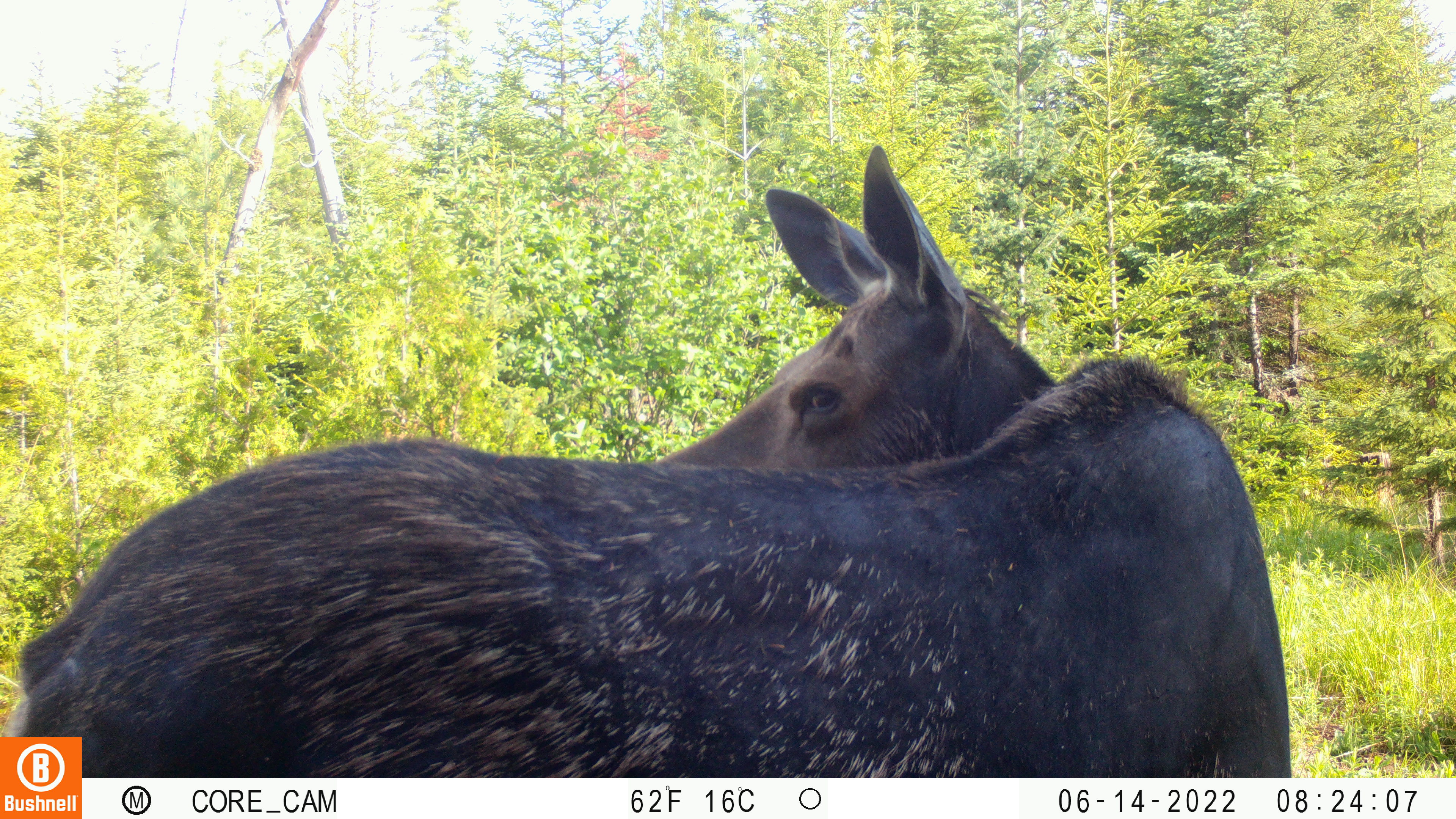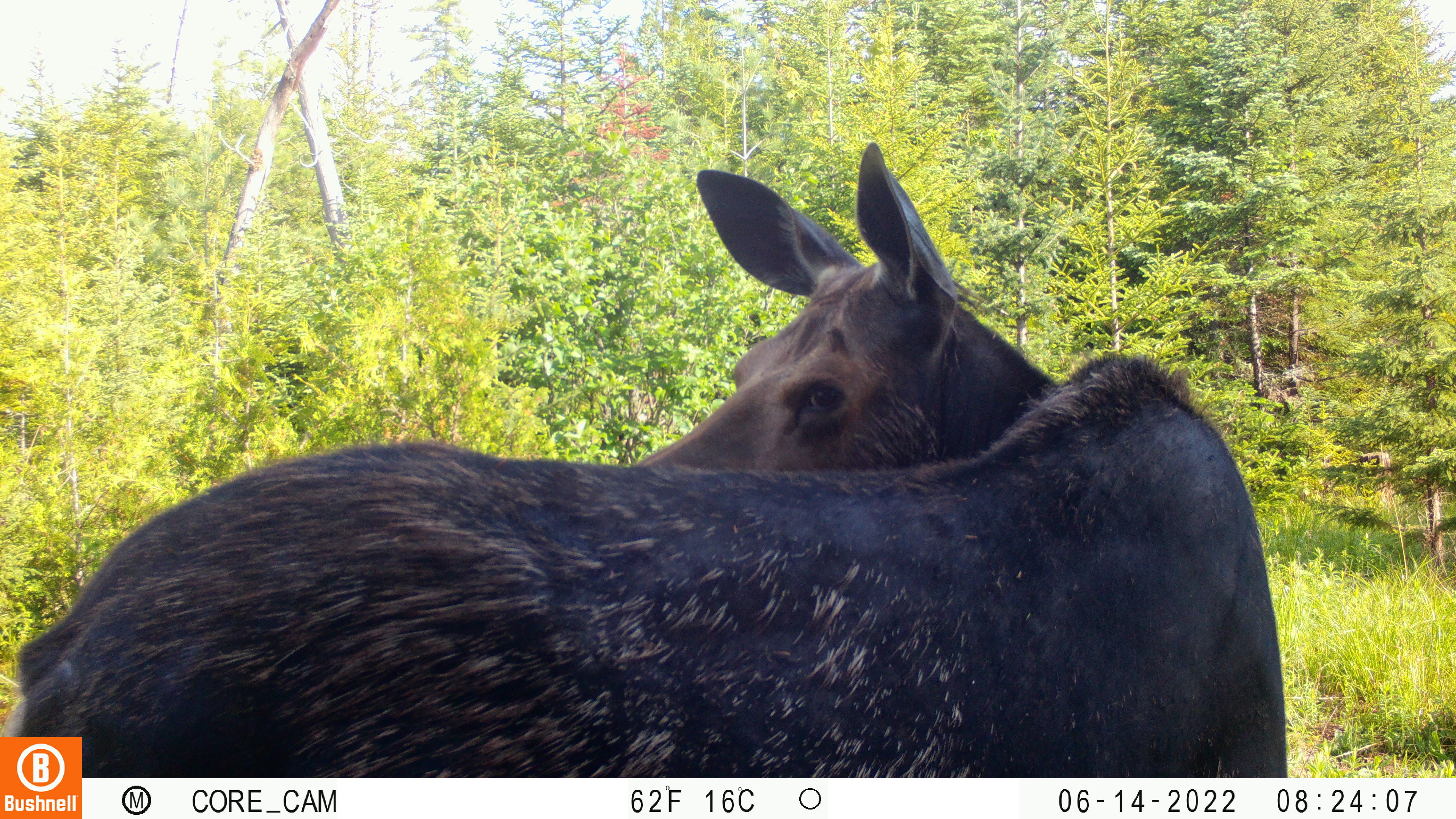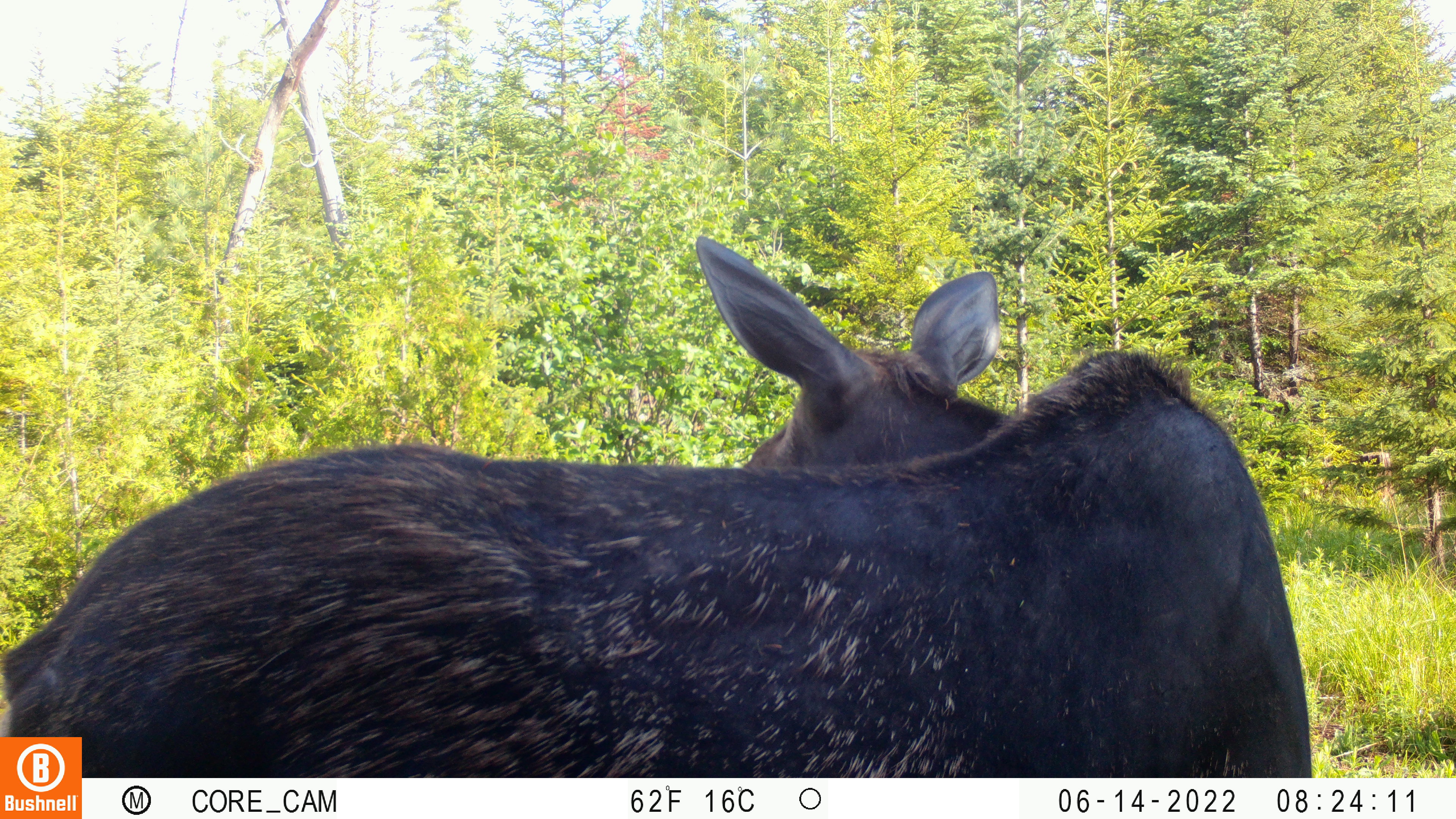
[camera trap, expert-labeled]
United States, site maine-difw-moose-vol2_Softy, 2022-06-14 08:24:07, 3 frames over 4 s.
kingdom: Animalia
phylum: Chordata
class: Mammalia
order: Artiodactyla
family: Cervidae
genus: Alces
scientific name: Alces alces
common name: moose